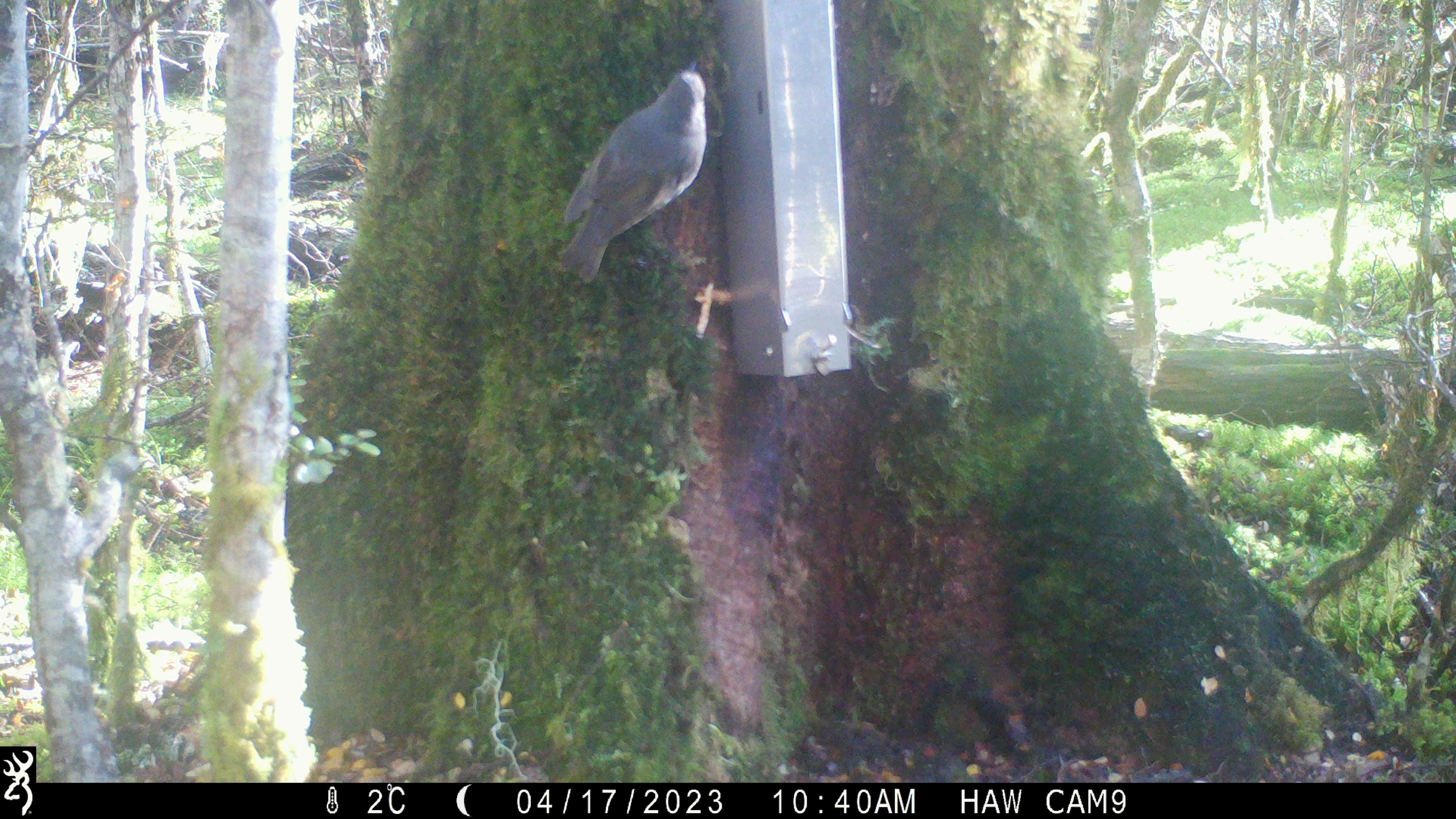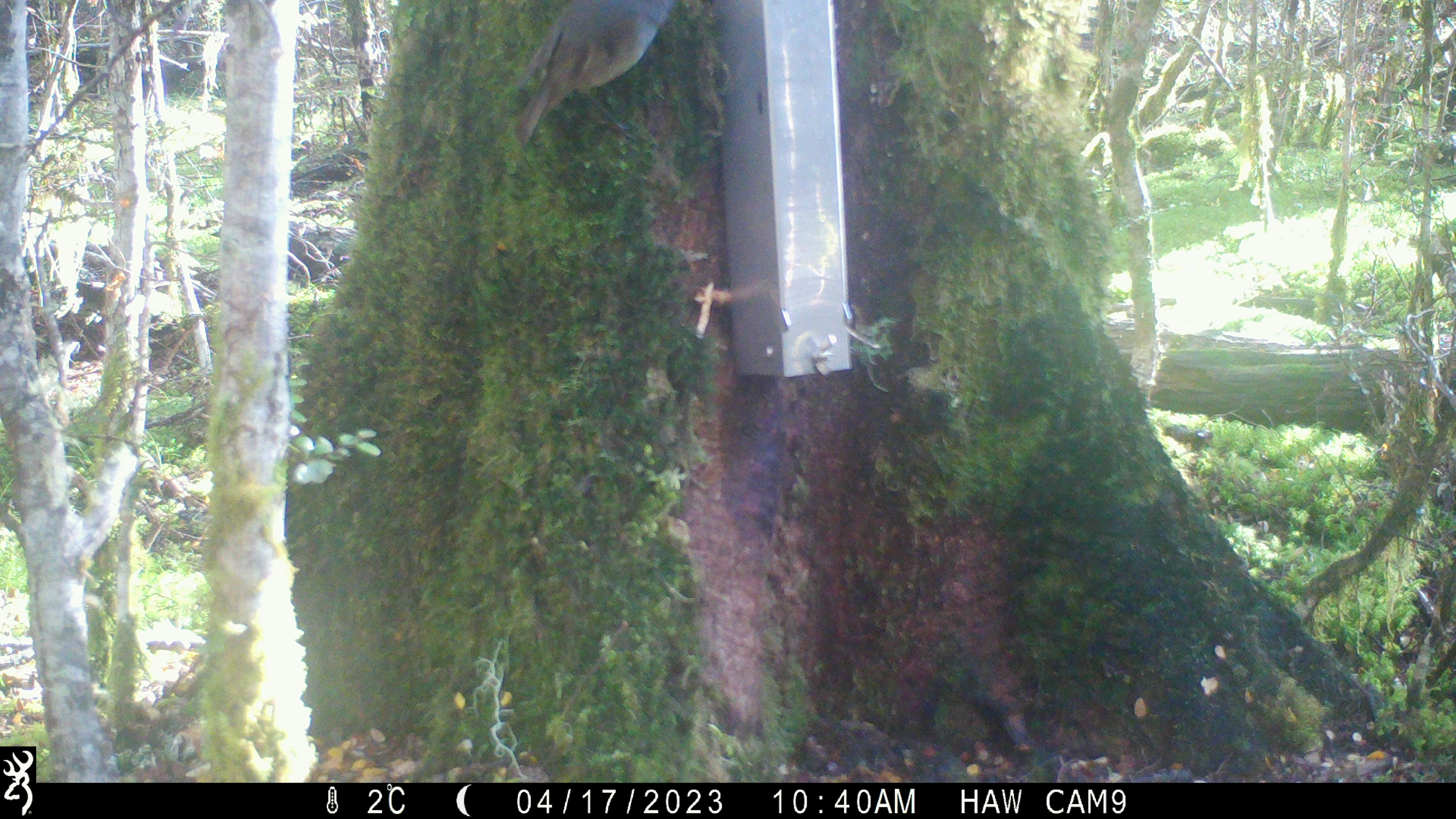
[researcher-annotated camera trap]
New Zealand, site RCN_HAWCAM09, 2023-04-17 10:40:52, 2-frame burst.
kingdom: Animalia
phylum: Chordata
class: Aves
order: Passeriformes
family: Petroicidae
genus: Petroica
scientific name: Petroica australis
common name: new zealand robin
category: robin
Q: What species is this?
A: Robin (new zealand robin) (Petroica australis).